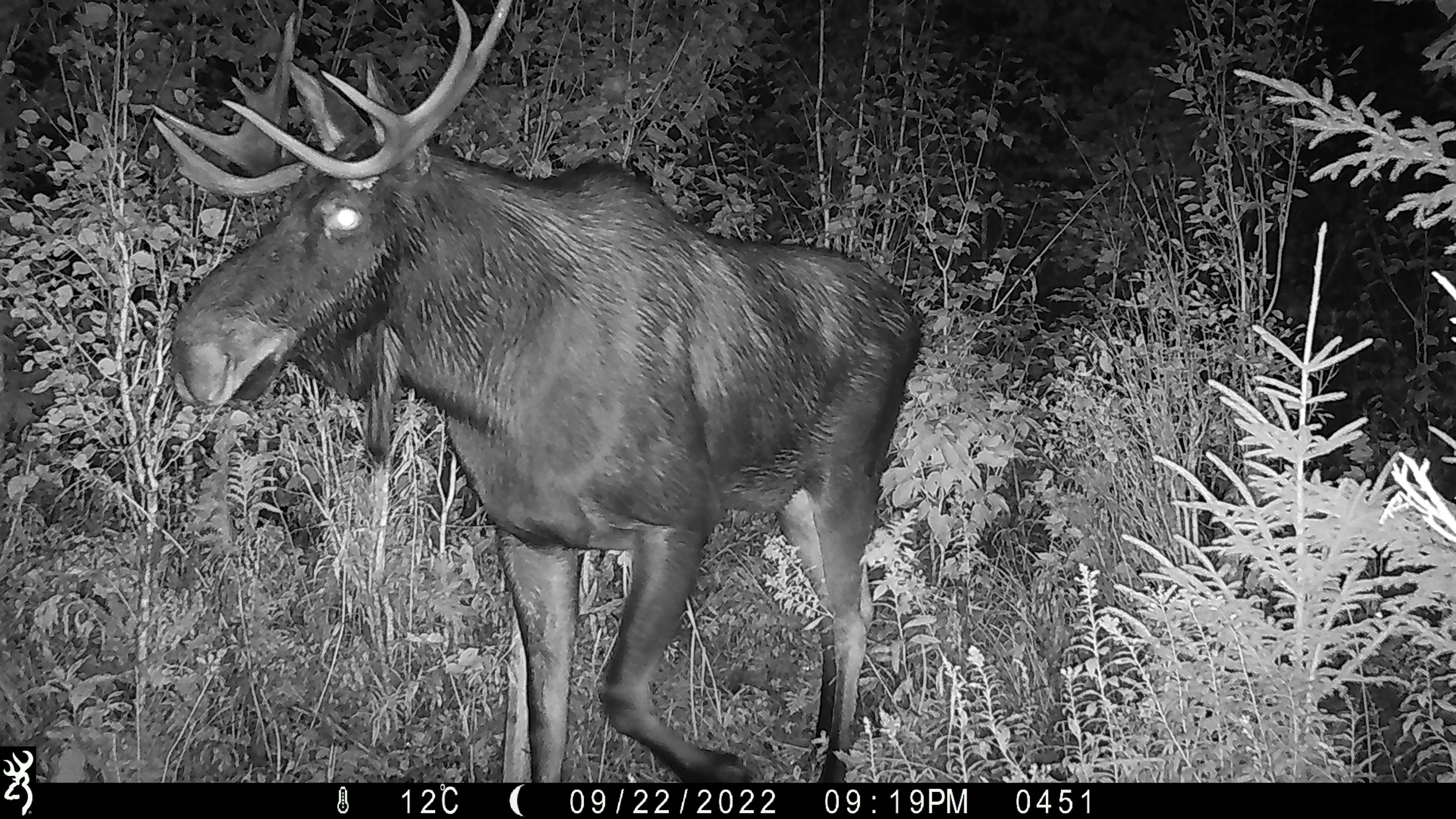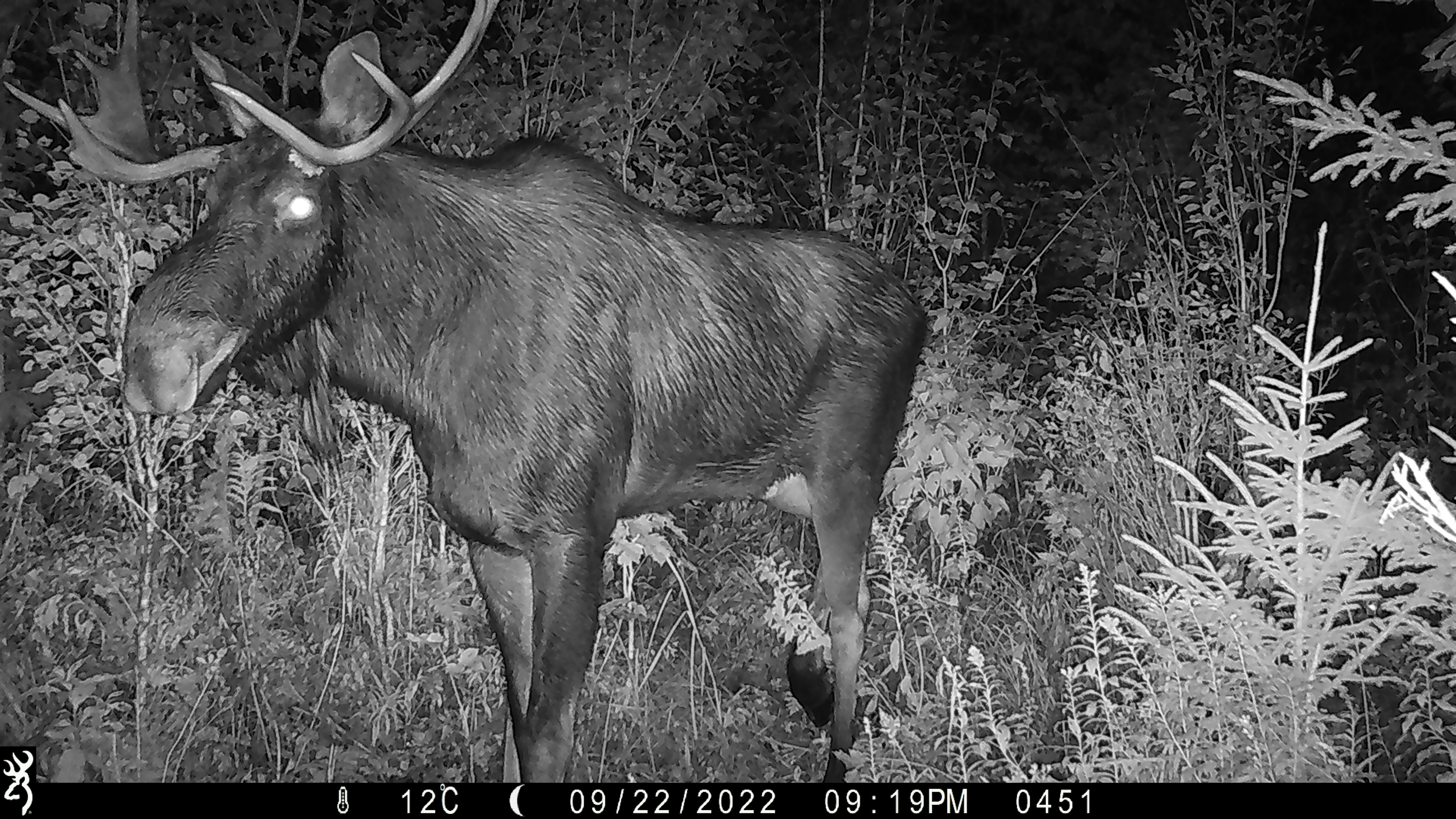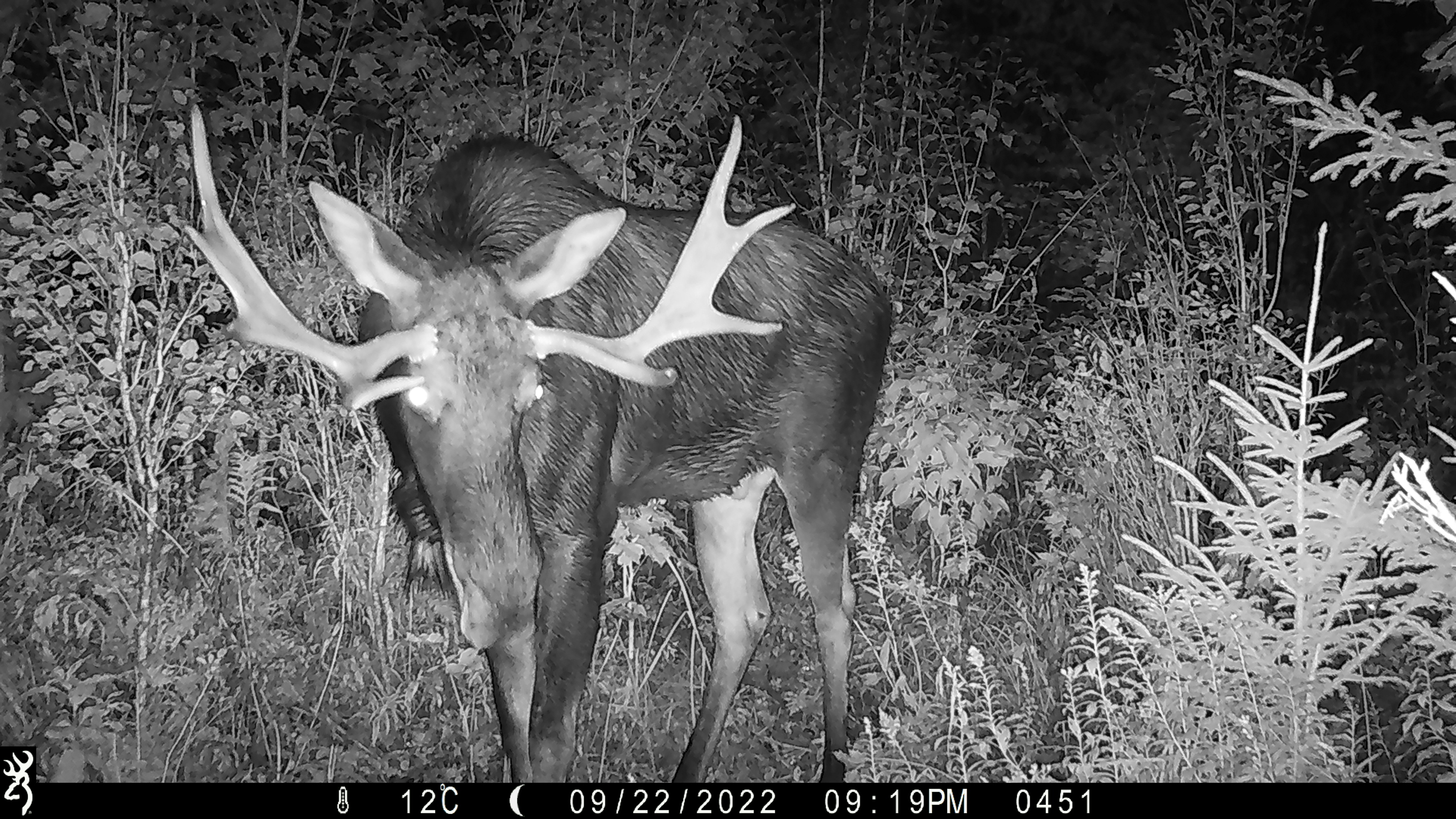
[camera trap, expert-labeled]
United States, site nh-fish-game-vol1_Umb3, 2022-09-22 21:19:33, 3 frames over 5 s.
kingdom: Animalia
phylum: Chordata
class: Mammalia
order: Artiodactyla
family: Cervidae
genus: Alces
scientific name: Alces alces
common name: moose